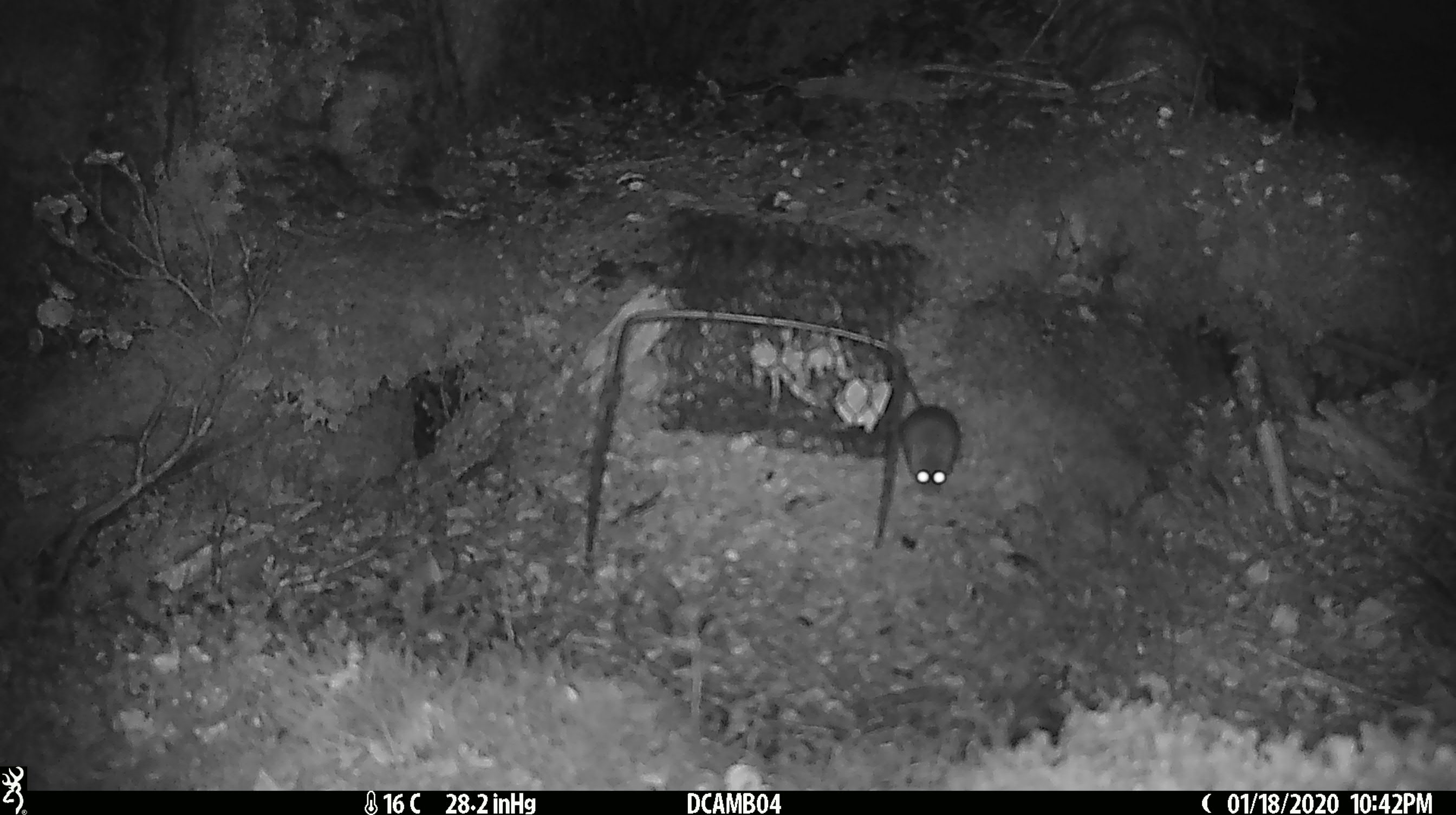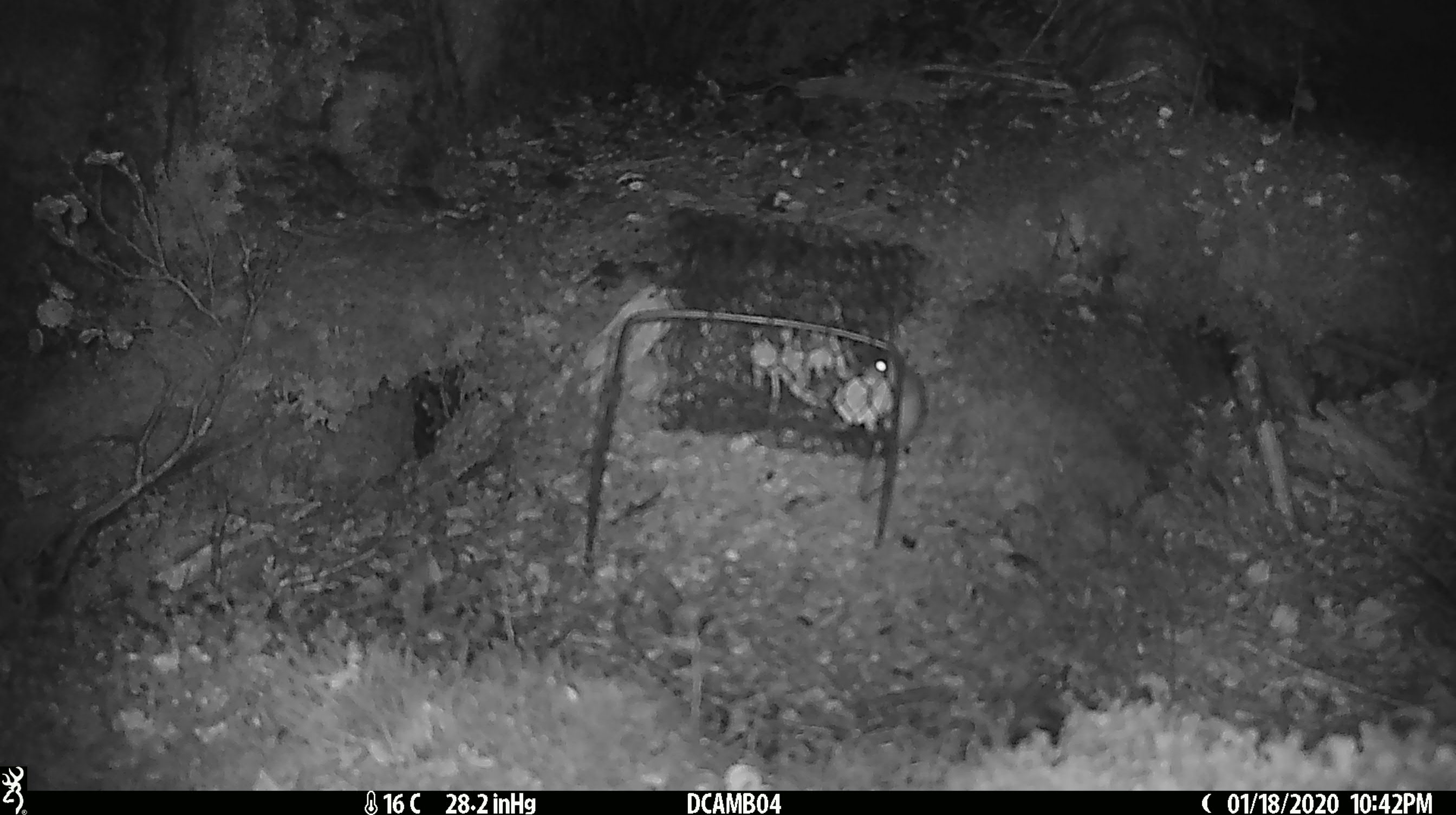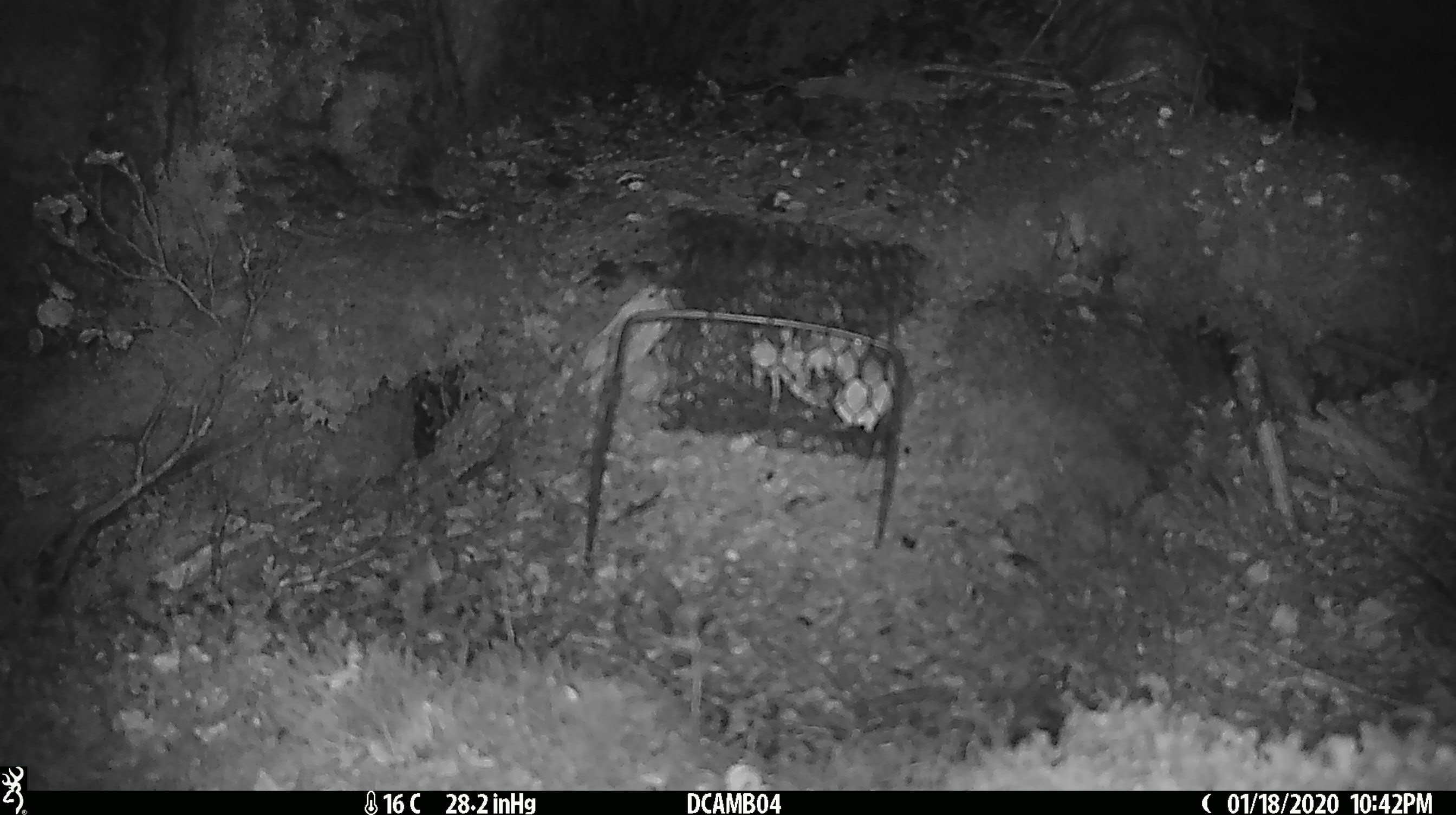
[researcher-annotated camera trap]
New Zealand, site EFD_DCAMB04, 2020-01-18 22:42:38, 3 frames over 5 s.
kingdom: Animalia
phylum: Chordata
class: Mammalia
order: Rodentia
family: Muridae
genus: Mus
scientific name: Mus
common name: mouse